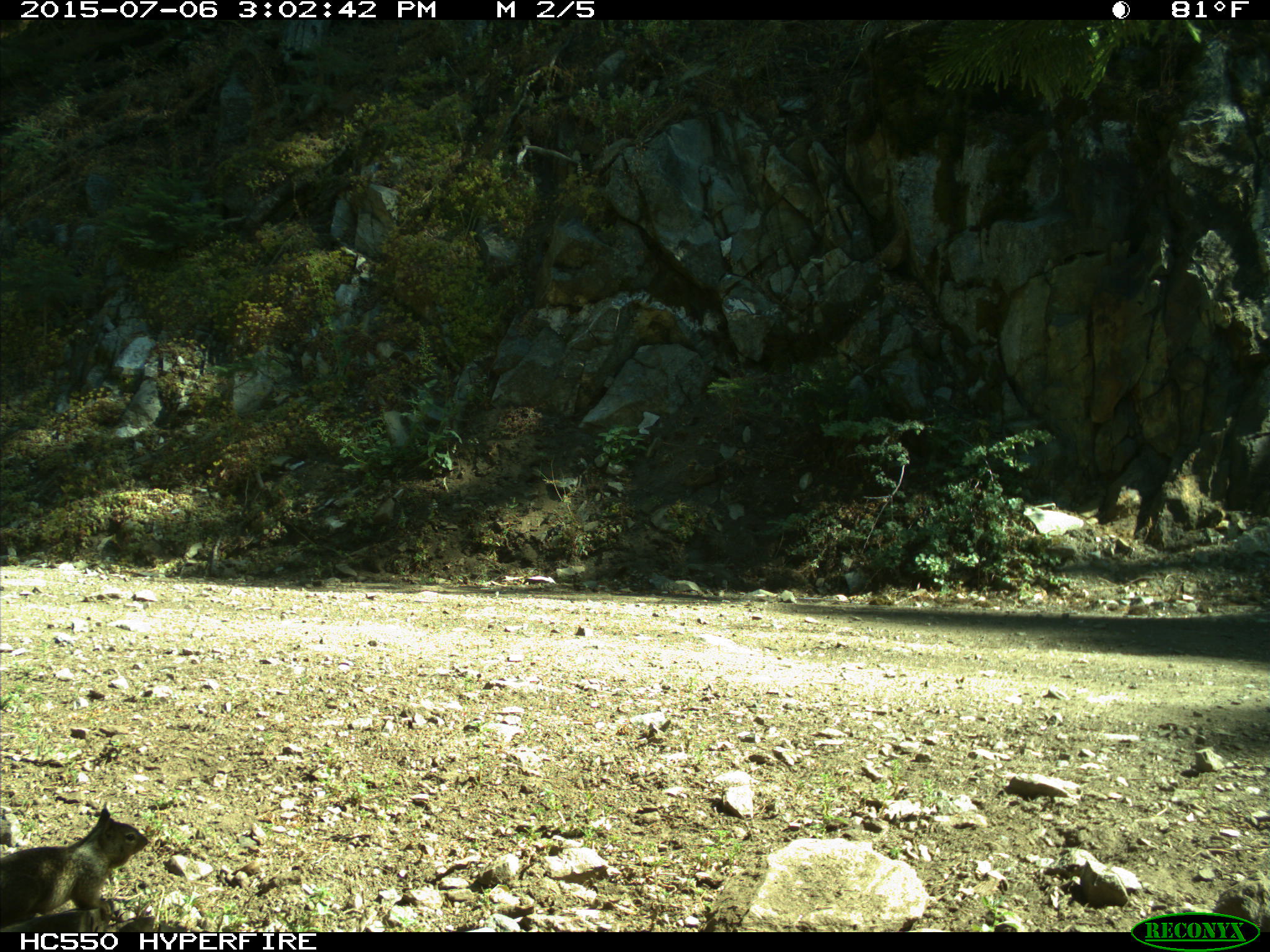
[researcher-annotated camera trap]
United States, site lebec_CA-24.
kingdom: Animalia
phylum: Chordata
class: Mammalia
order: Rodentia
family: Sciuridae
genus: Otospermophilus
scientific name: Otospermophilus beecheyi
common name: california ground squirrel